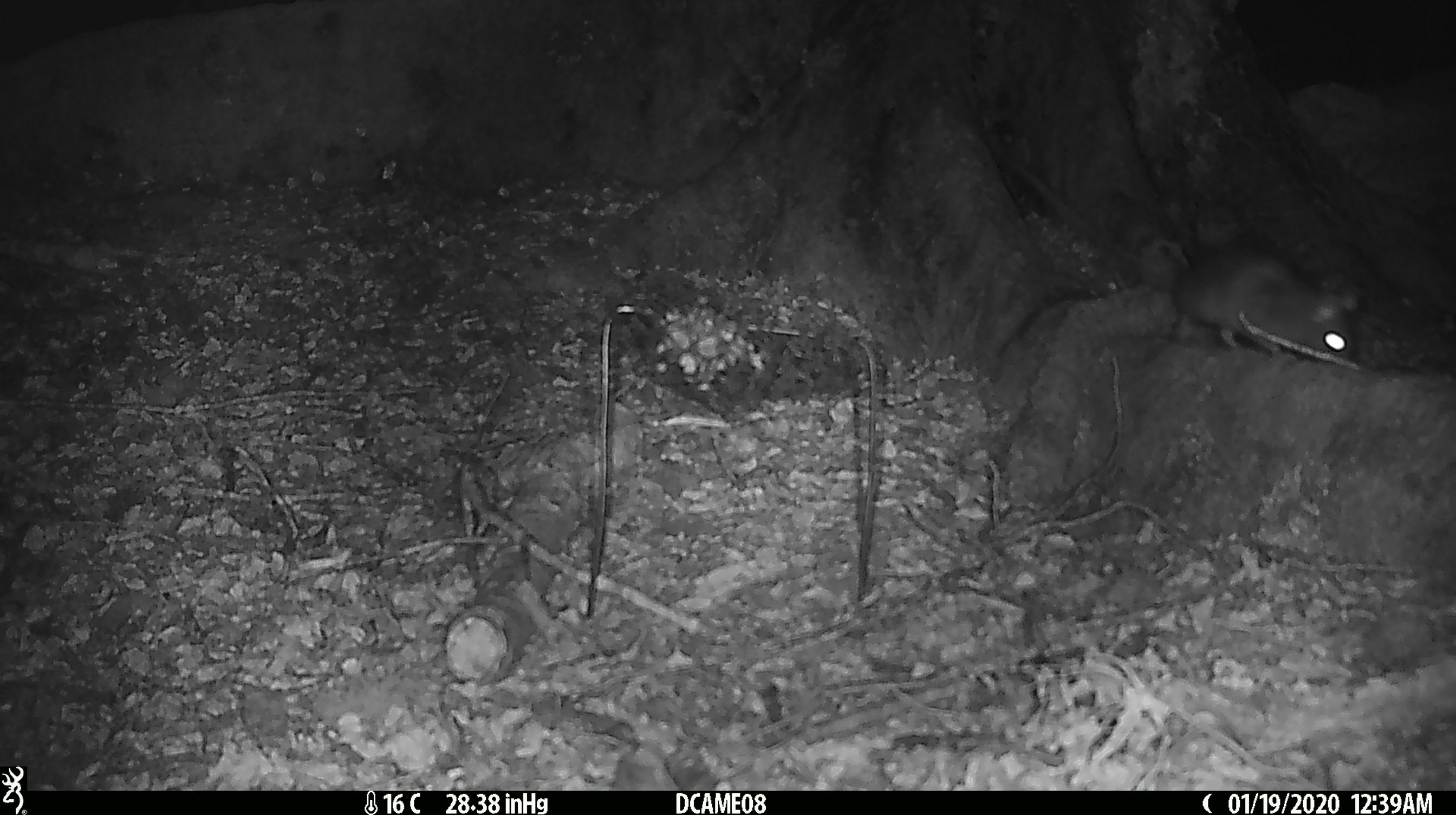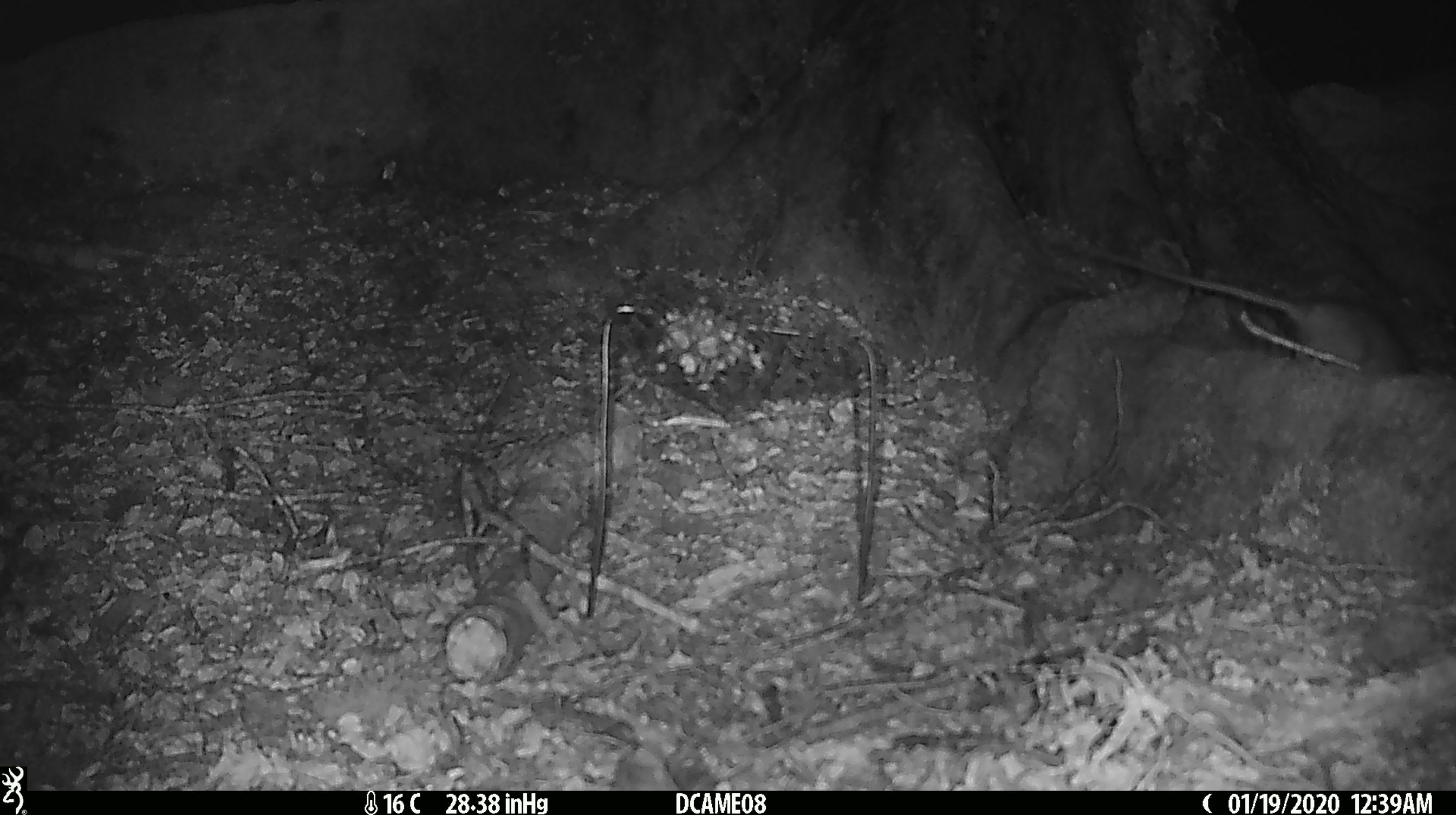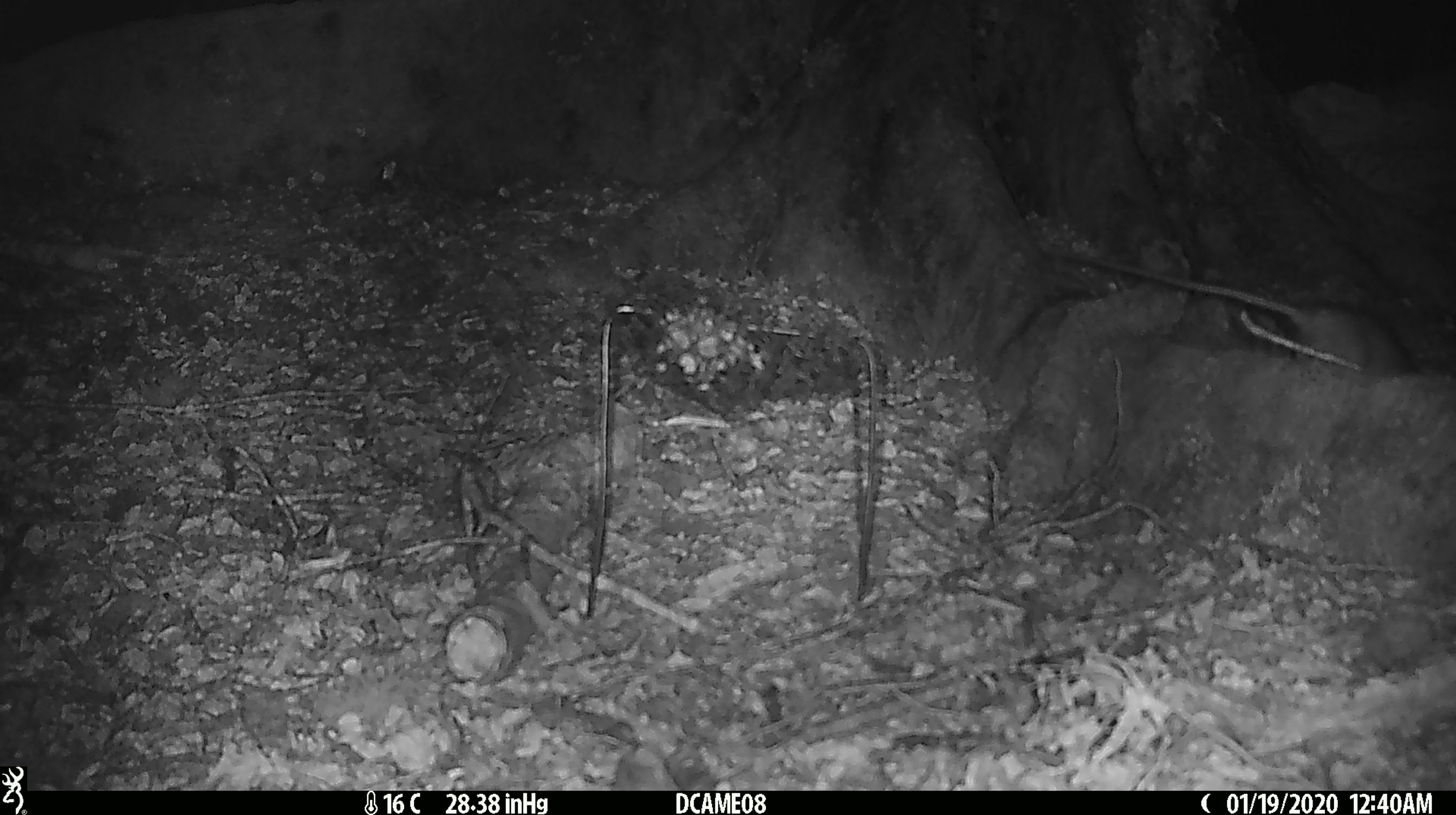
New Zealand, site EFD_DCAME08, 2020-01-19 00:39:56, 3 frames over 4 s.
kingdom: Animalia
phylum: Chordata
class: Mammalia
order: Rodentia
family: Muridae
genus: Rattus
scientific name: Rattus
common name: rat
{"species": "rat (Rattus)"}